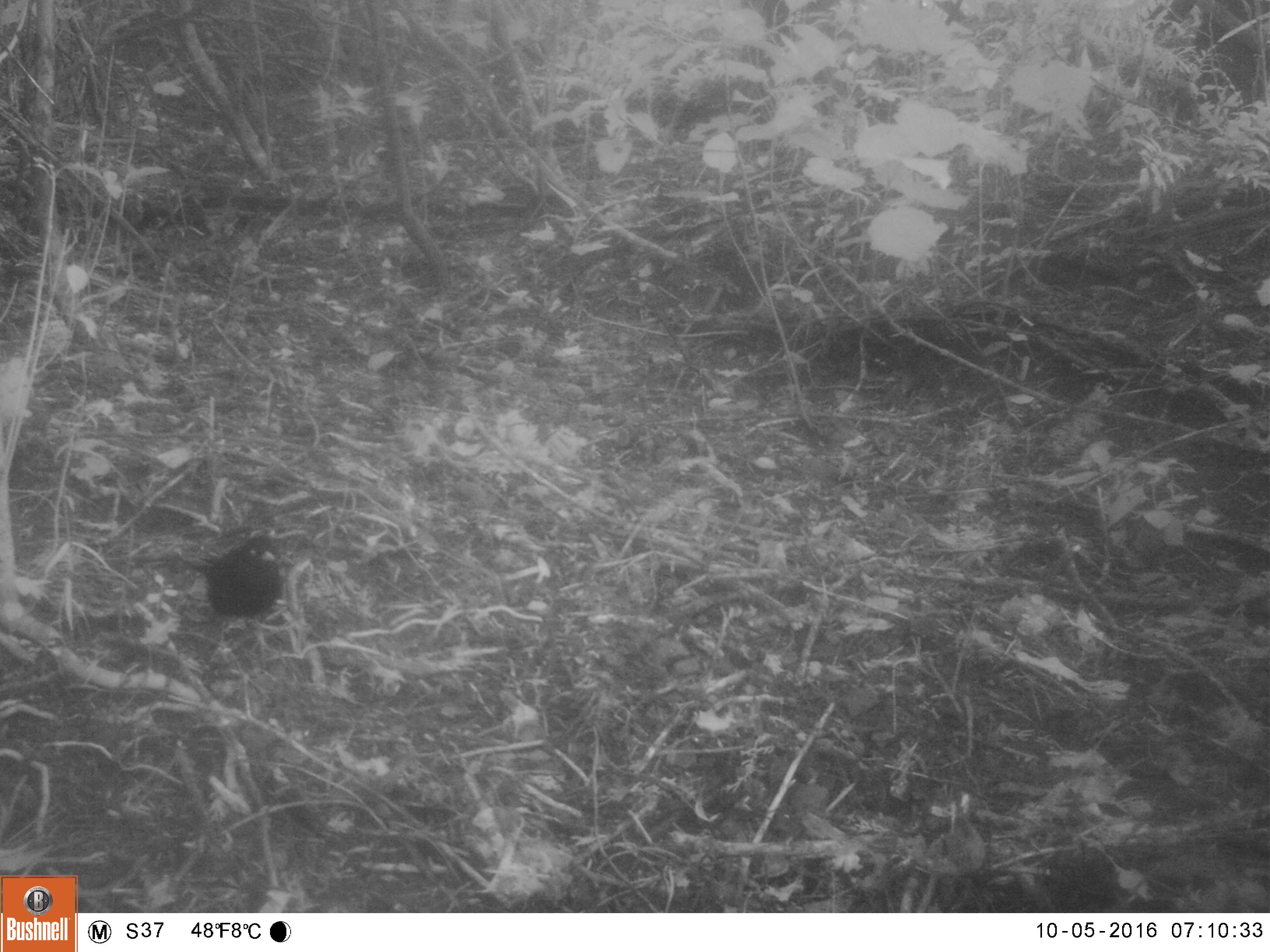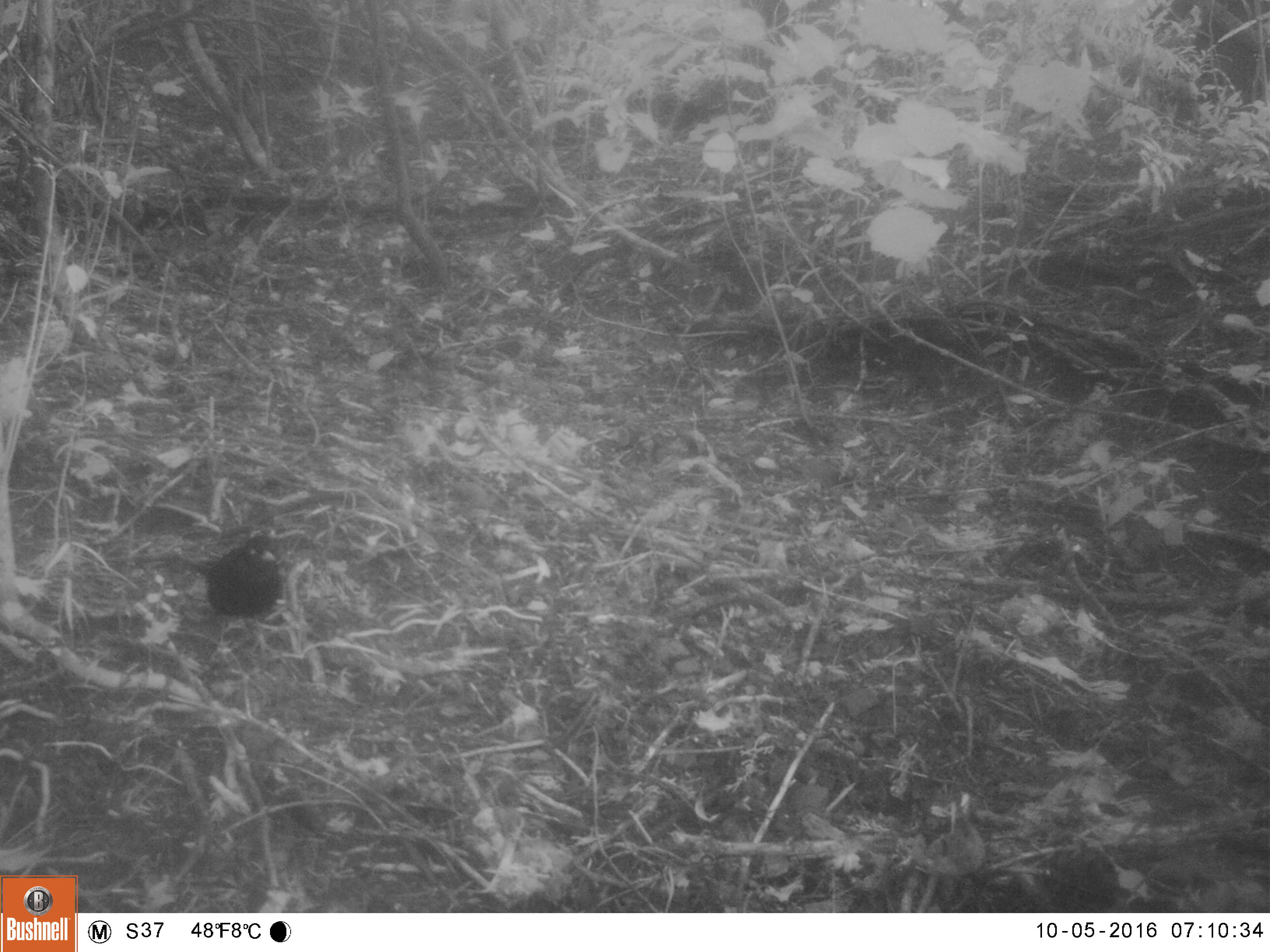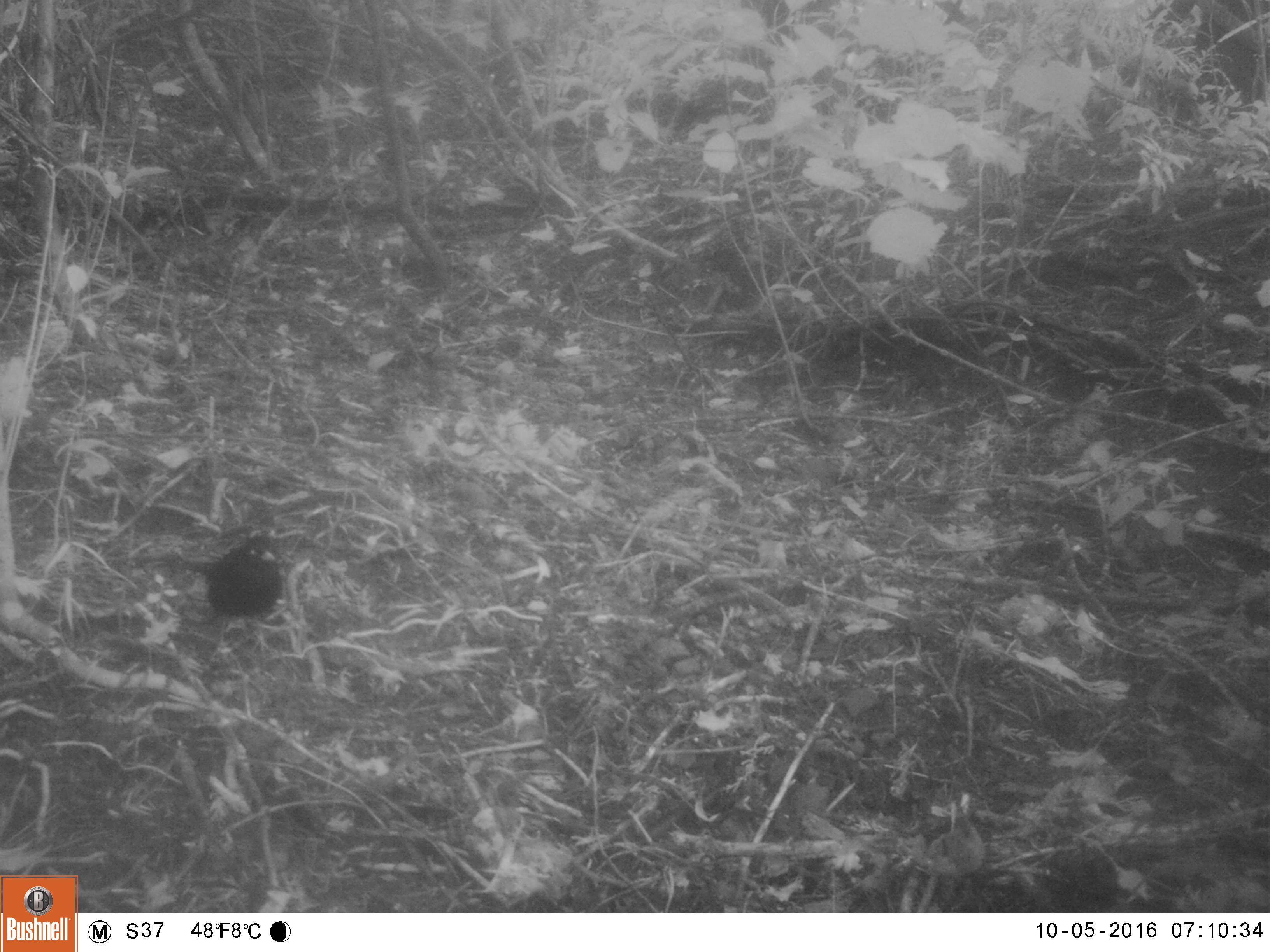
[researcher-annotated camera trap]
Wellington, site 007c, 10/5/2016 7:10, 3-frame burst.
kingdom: Animalia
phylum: Chordata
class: Aves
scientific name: Aves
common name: bird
Bird (Aves).